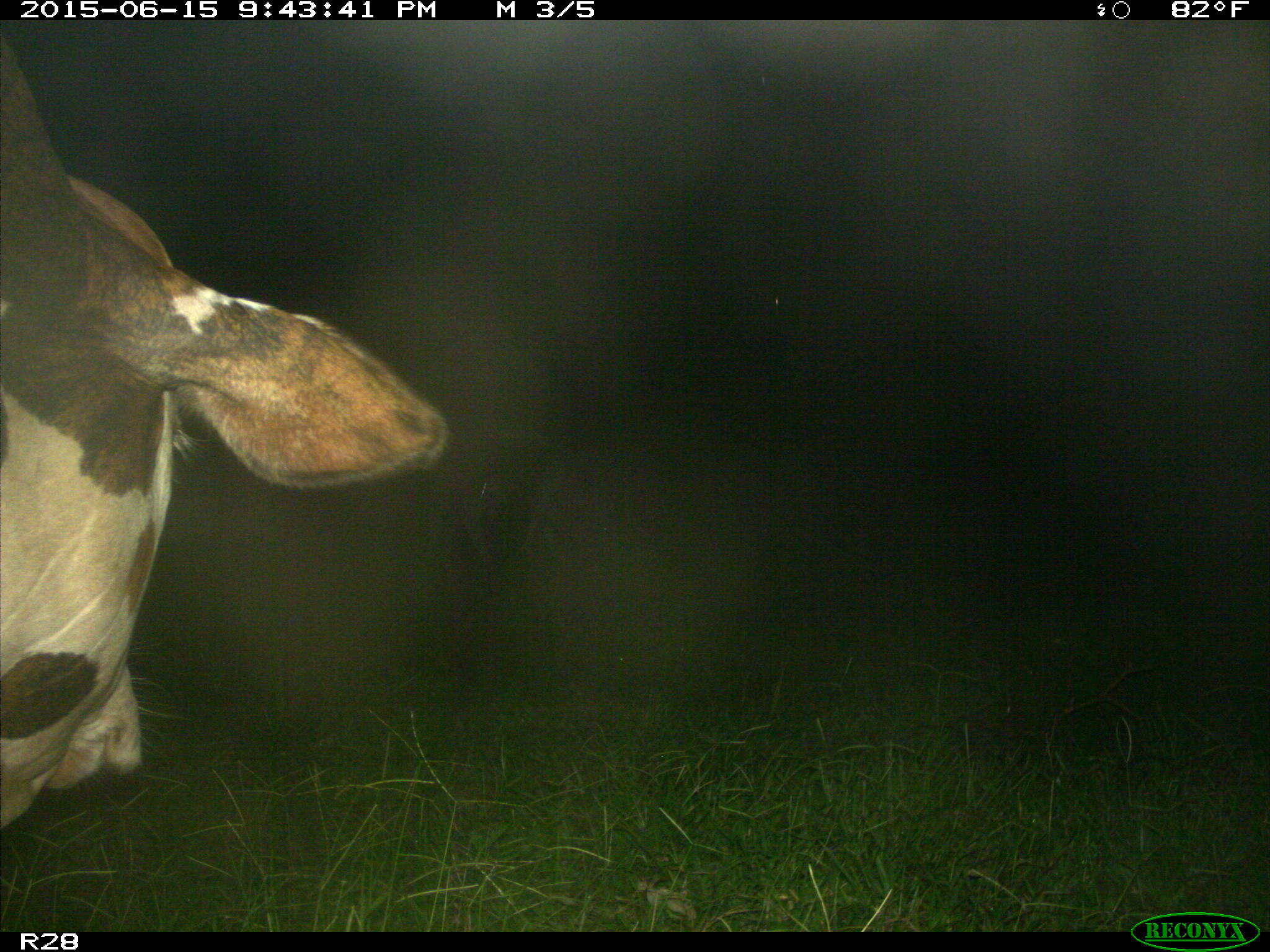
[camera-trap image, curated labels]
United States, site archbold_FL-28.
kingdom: Animalia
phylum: Chordata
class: Mammalia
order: Artiodactyla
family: Bovidae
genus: Bos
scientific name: Bos taurus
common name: domestic cow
Bos taurus (domestic cow).